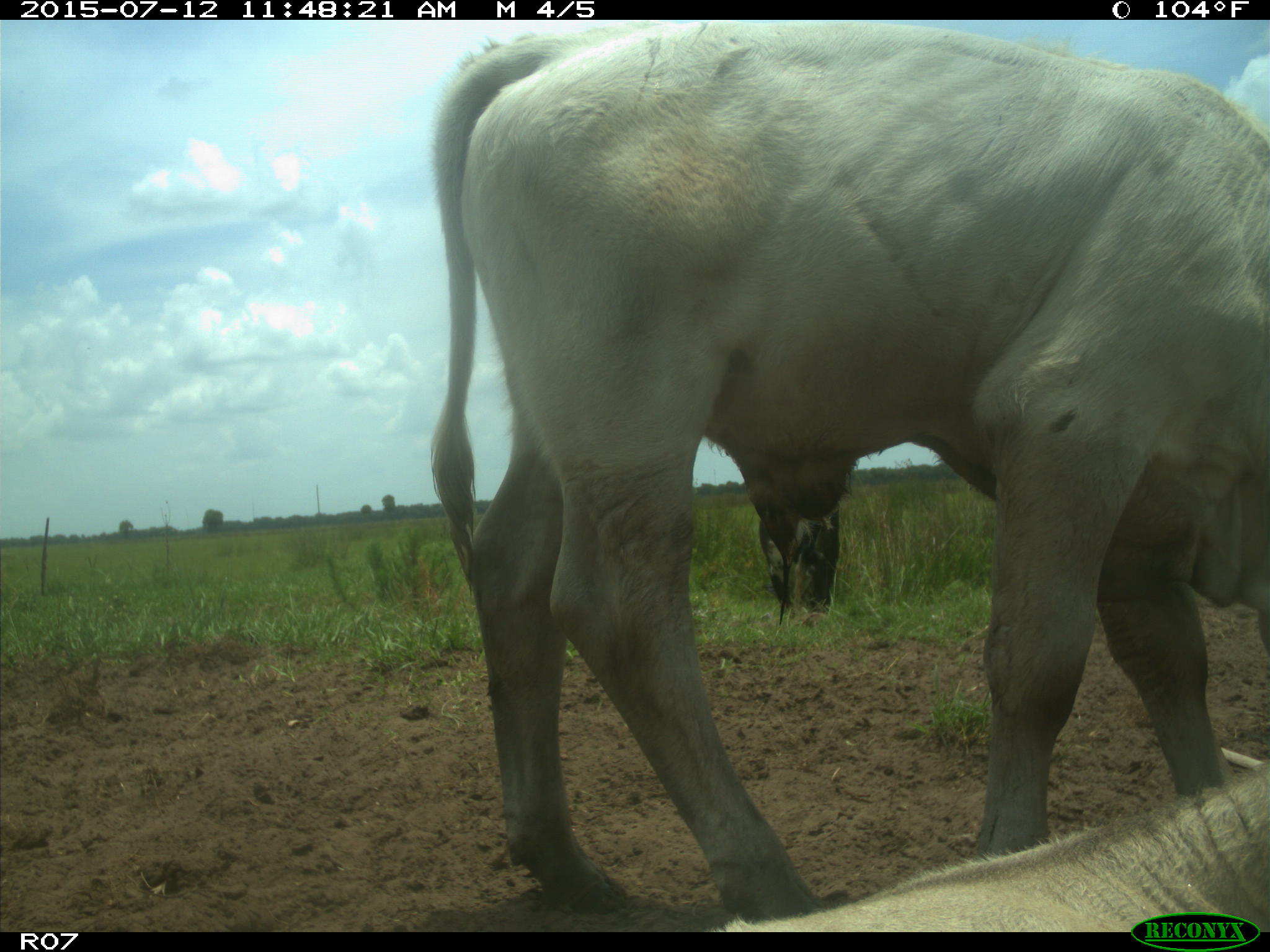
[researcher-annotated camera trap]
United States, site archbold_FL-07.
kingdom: Animalia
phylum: Chordata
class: Mammalia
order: Artiodactyla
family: Bovidae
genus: Bos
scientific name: Bos taurus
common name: domestic cow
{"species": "Bos taurus (domestic cow)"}